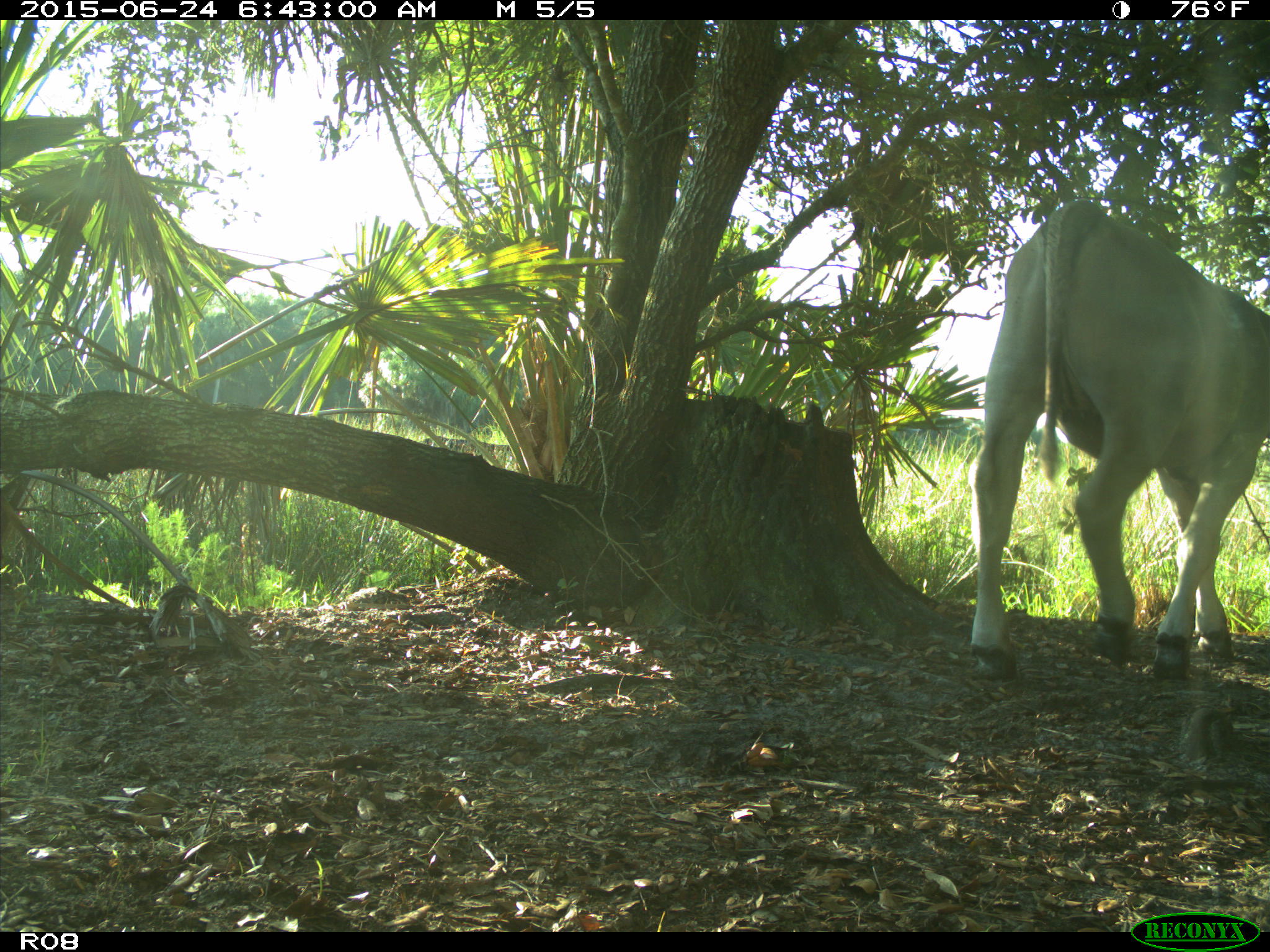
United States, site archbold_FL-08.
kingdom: Animalia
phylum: Chordata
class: Mammalia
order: Artiodactyla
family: Bovidae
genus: Bos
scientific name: Bos taurus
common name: domestic cow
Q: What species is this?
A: Bos taurus (domestic cow).